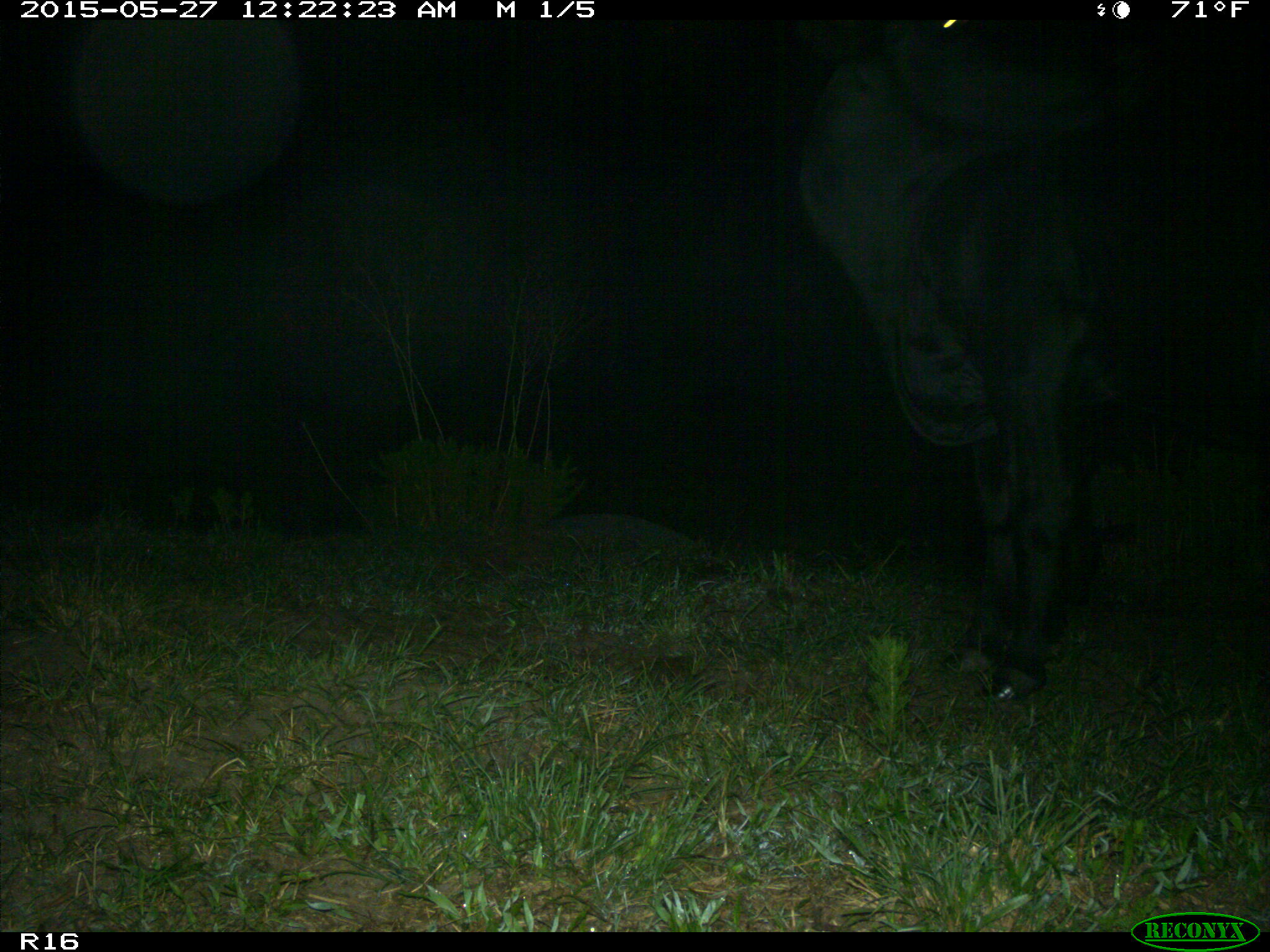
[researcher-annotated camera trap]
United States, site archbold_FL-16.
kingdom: Animalia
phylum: Chordata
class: Mammalia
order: Artiodactyla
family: Bovidae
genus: Bos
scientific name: Bos taurus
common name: domestic cow